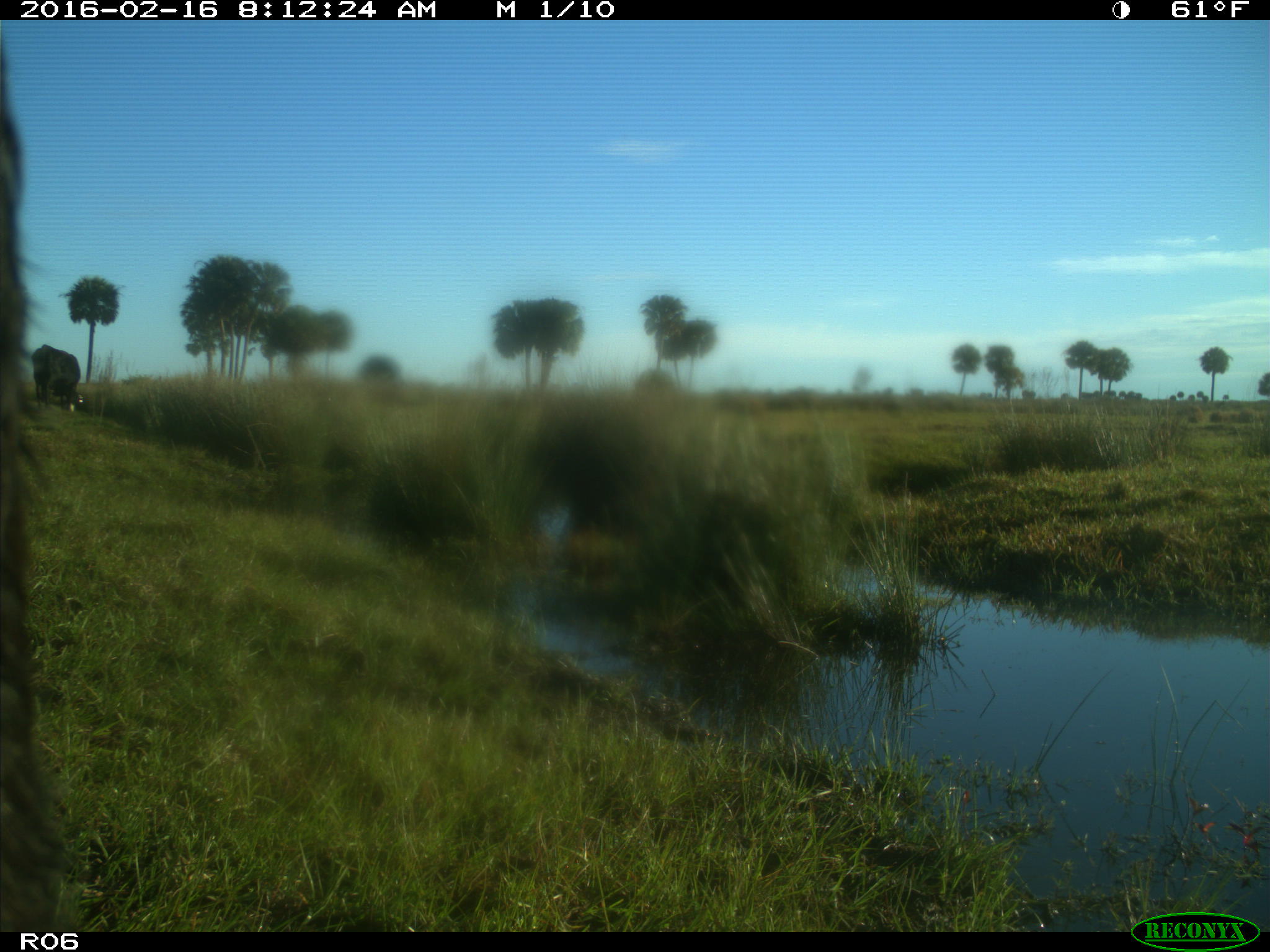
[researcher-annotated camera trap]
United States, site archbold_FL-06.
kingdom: Animalia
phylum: Chordata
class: Mammalia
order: Artiodactyla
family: Bovidae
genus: Bos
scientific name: Bos taurus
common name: domestic cow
Bos taurus (domestic cow).